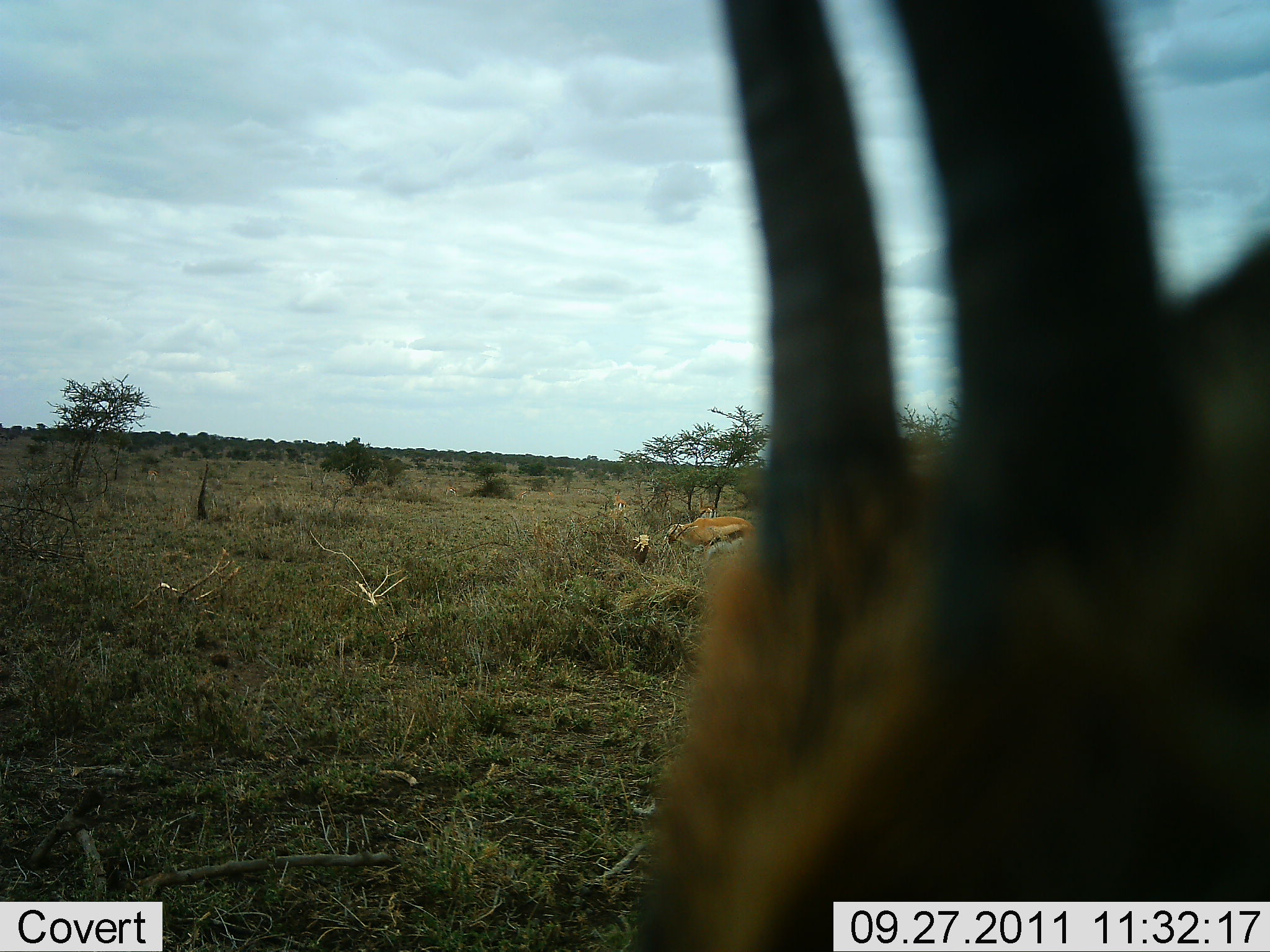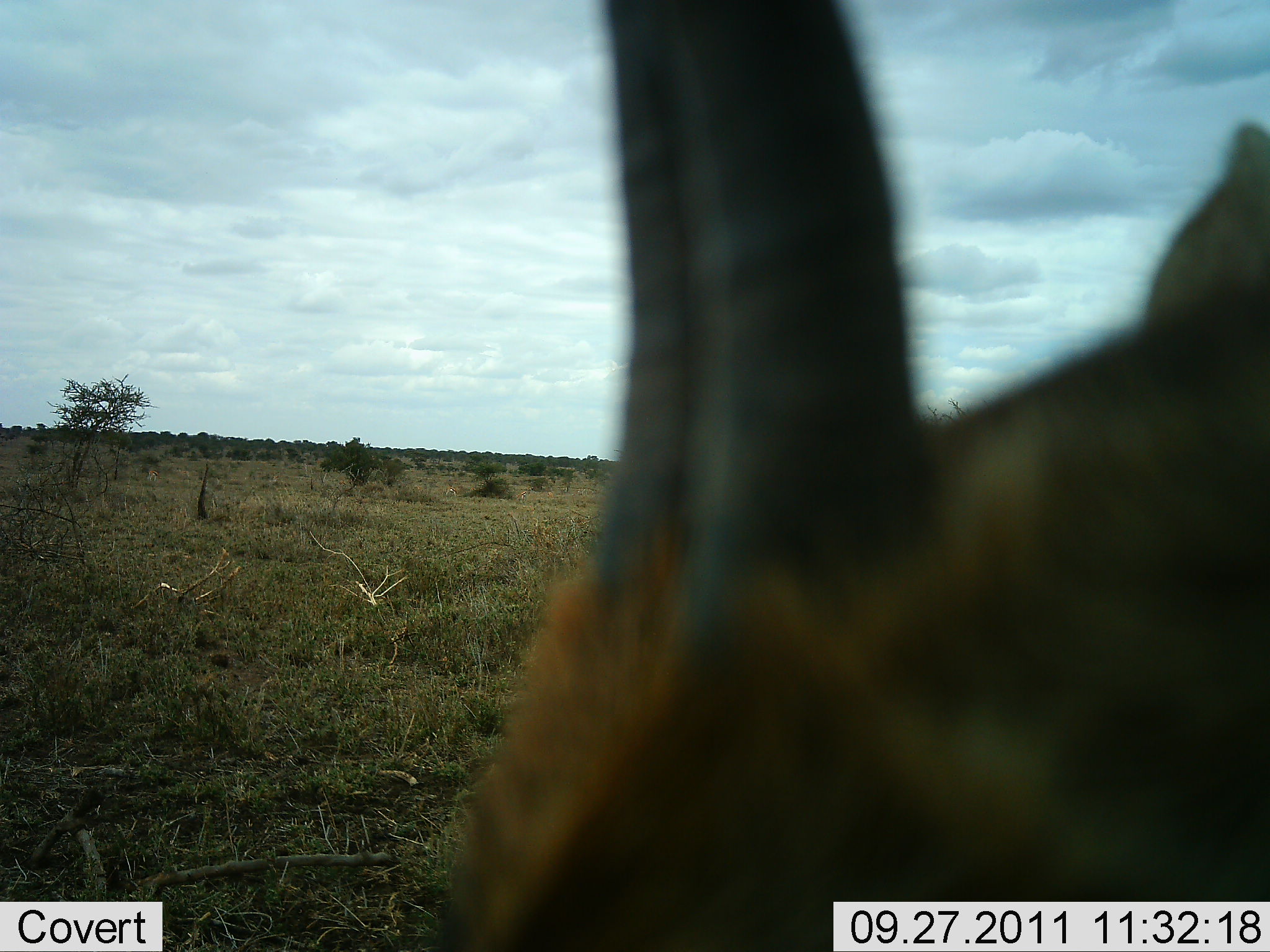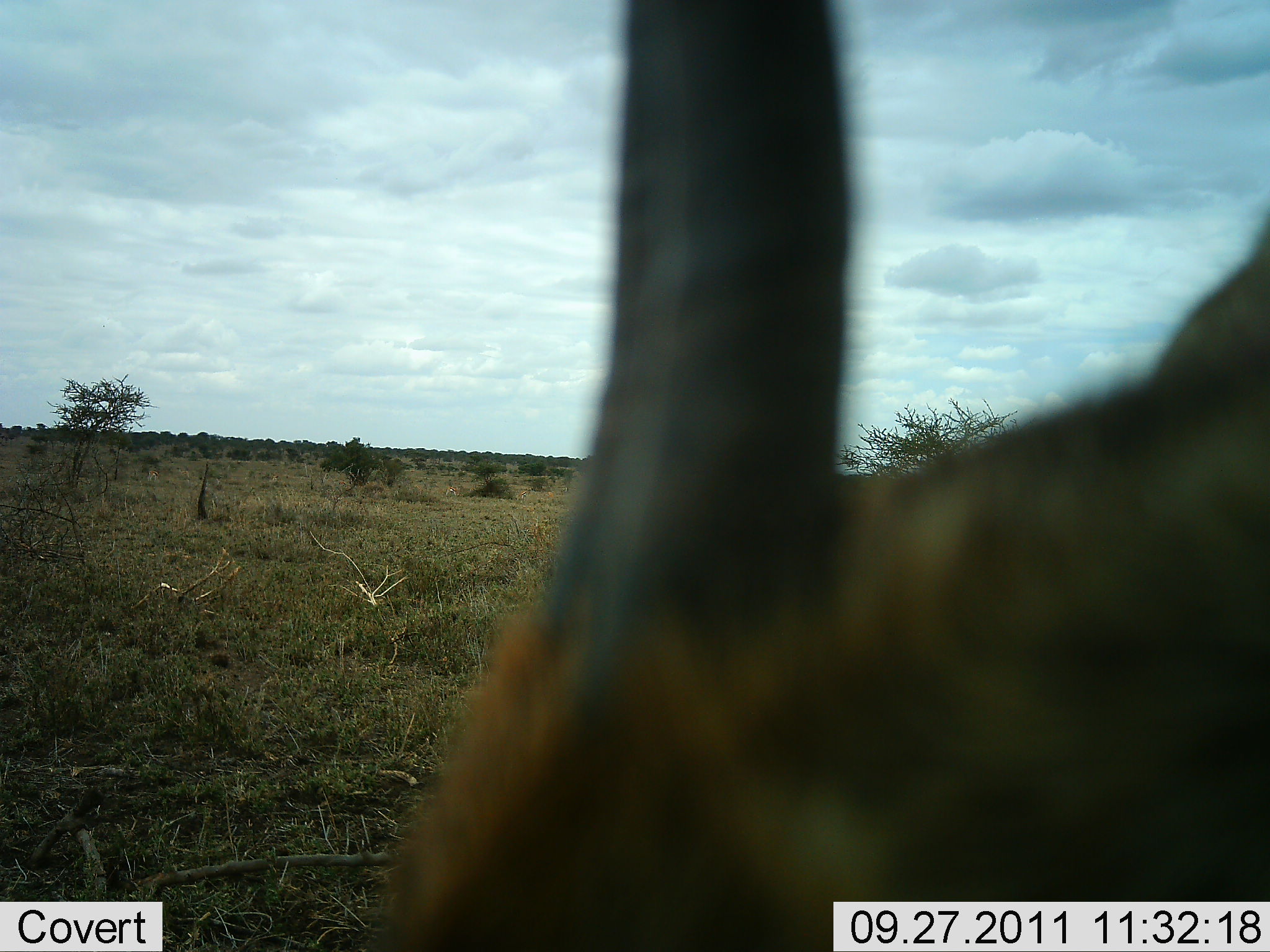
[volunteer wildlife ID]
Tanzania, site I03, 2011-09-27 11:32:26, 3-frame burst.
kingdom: Animalia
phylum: Chordata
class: Mammalia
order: Artiodactyla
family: Bovidae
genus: Eudorcas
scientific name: Eudorcas thomsonii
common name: thomson's gazelle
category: gazellethomsons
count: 2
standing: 82%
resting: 18%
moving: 9%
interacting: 0%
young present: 0%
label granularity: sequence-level